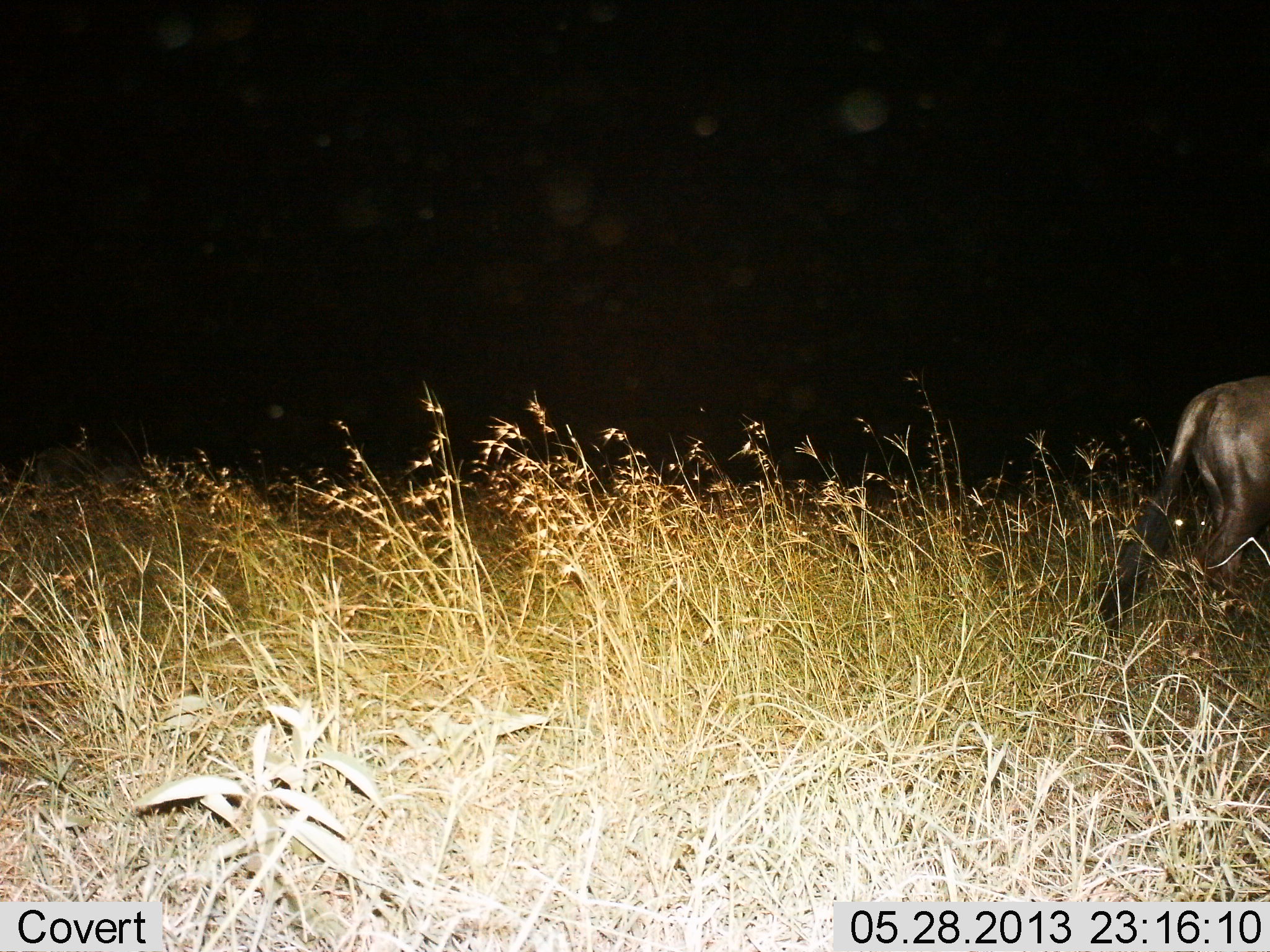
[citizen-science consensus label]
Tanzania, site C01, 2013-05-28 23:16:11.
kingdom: Animalia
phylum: Chordata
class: Mammalia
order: Artiodactyla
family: Bovidae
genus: Connochaetes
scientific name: Connochaetes taurinus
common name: blue wildebeest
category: wildebeest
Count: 1.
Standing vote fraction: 70%.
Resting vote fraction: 20%.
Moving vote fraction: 30%.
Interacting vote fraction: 0%.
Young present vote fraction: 0%.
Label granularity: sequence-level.